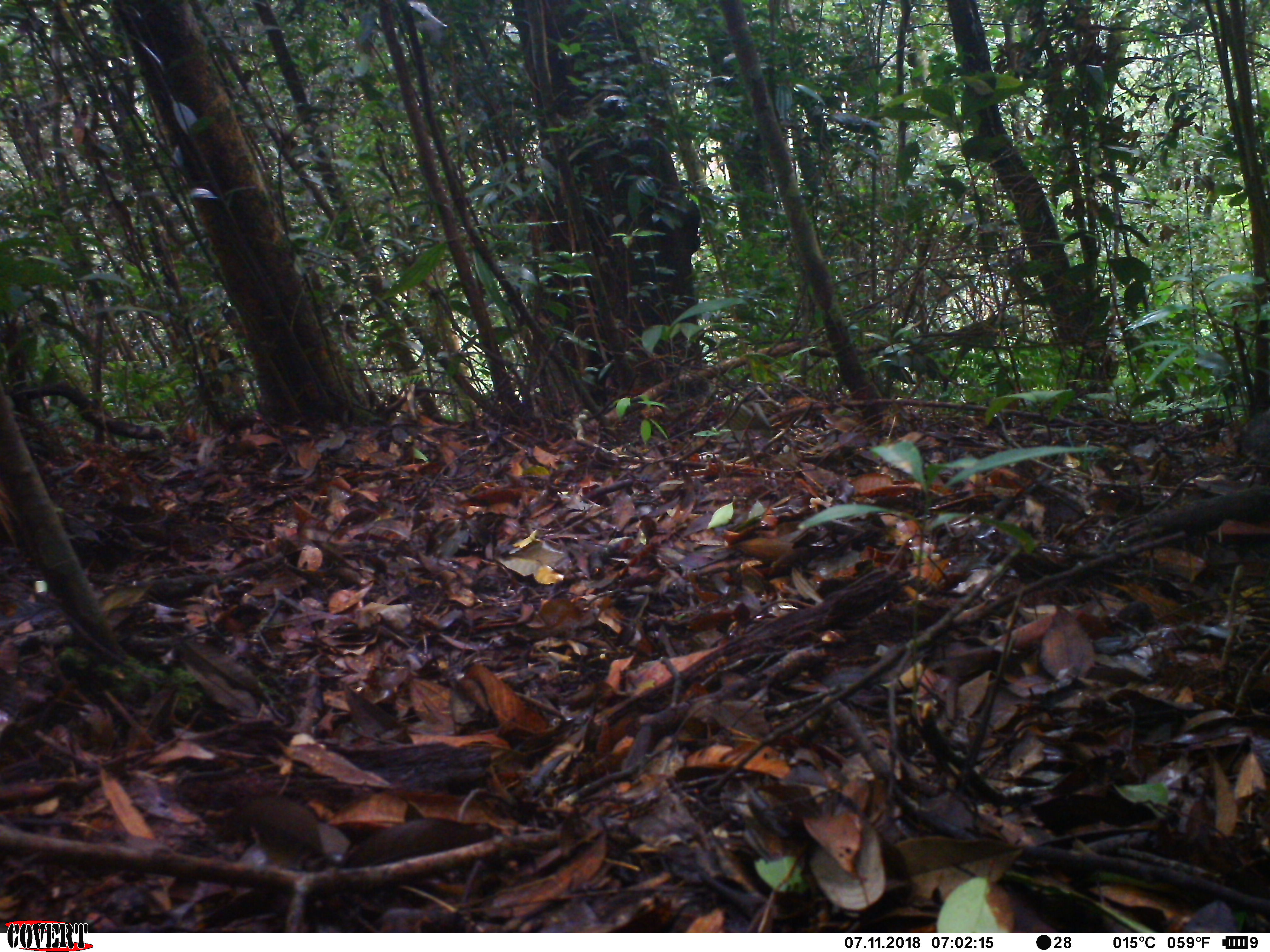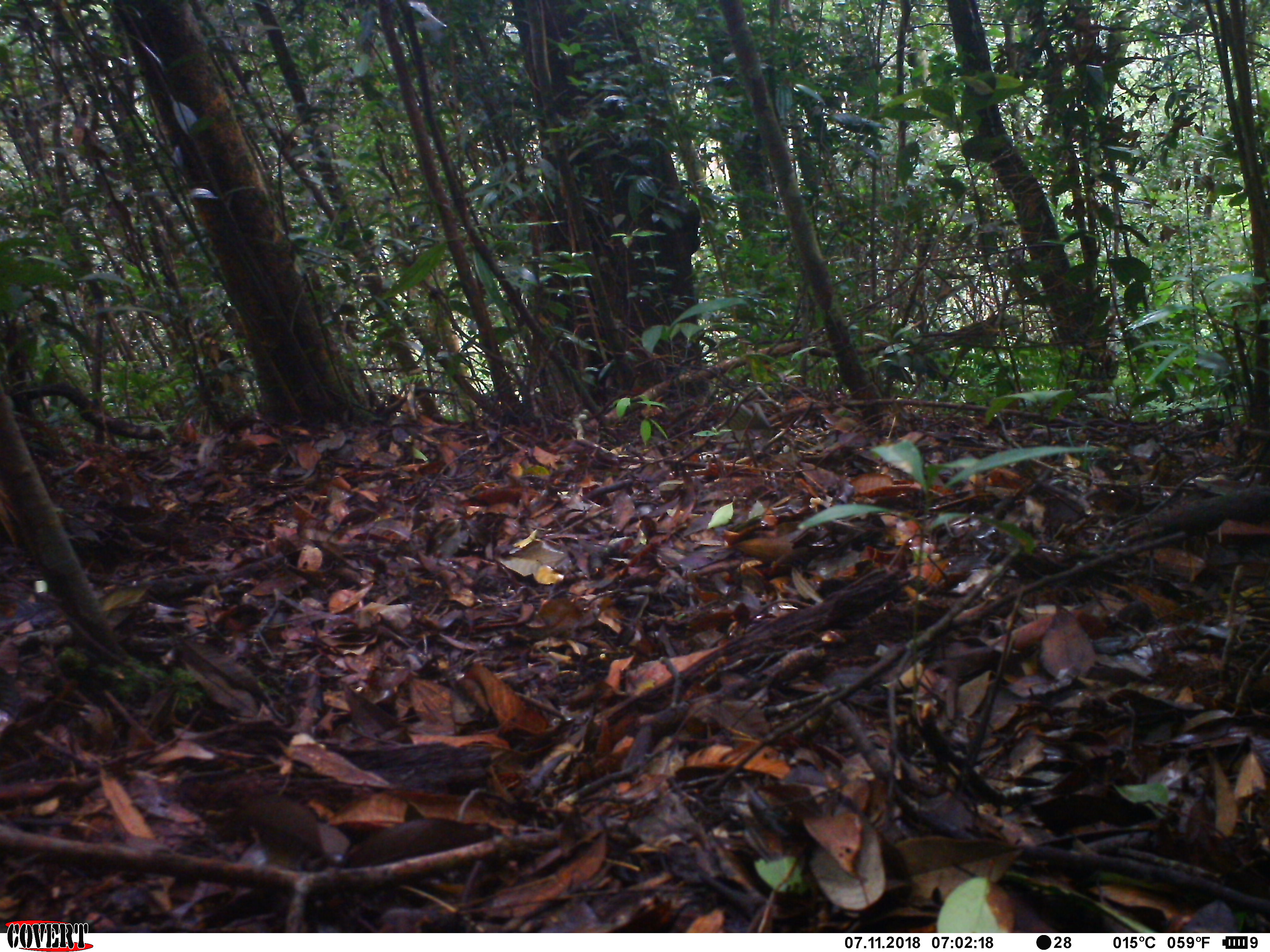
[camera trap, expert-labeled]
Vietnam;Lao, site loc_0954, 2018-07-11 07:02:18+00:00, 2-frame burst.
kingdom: Animalia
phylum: Chordata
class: Mammalia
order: Rodentia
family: Sciuridae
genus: Sciurus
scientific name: Sciurus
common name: squirrel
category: unidentified squirrel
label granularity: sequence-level